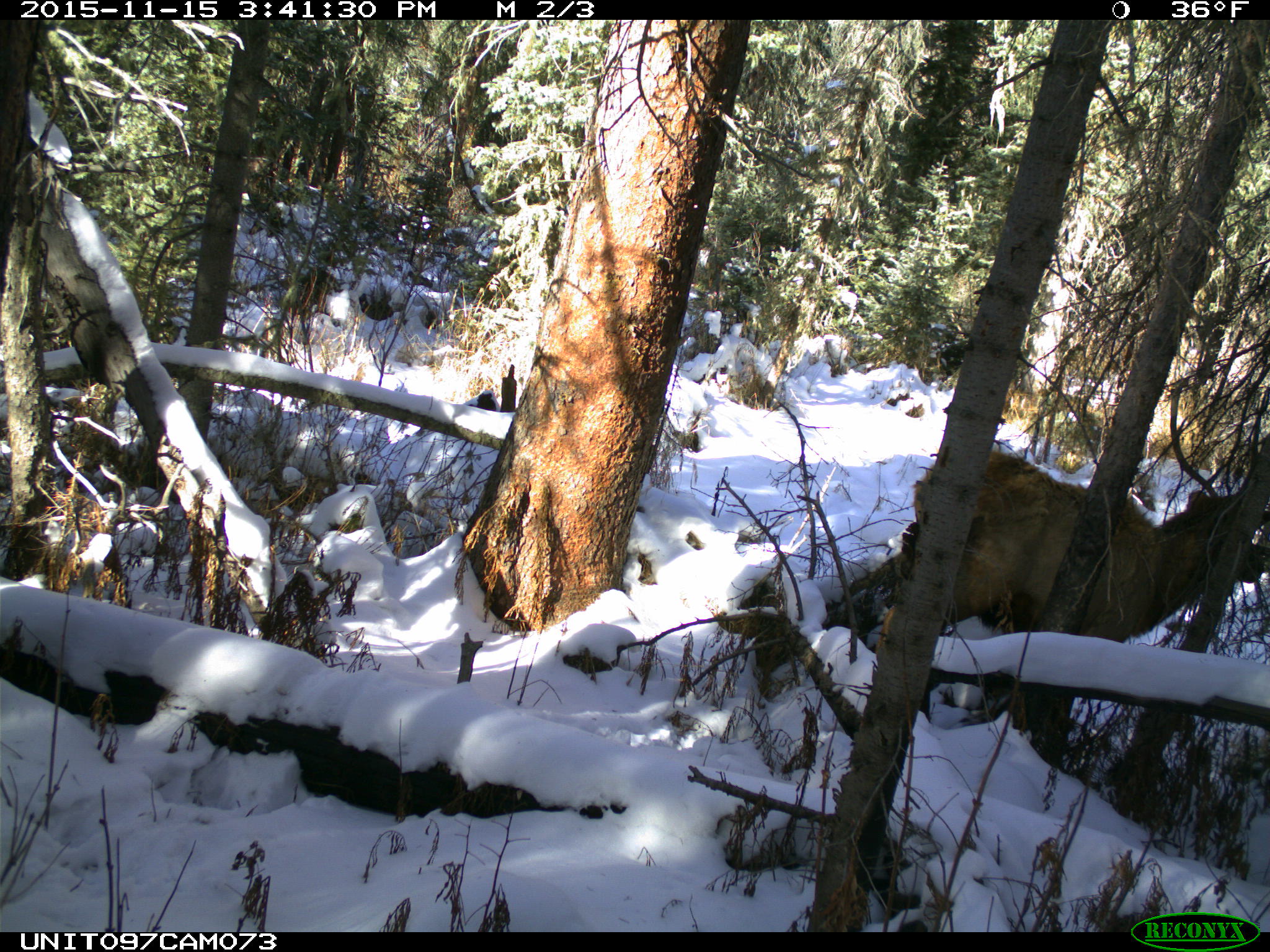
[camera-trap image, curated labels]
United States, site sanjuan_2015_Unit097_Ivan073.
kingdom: Animalia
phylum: Chordata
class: Mammalia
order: Artiodactyla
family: Cervidae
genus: Cervus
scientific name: Cervus elaphus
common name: red deer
Cervus elaphus (red deer).